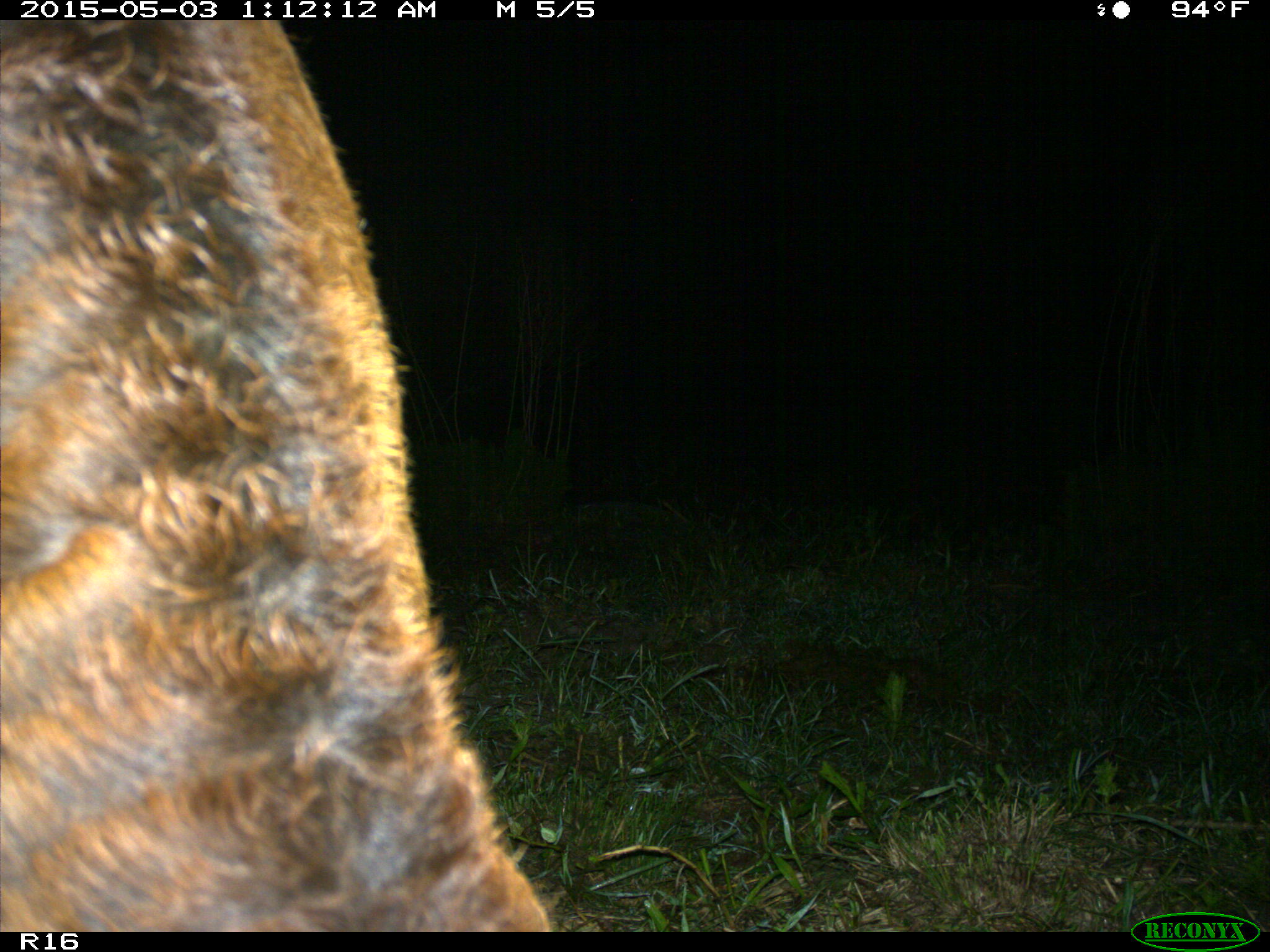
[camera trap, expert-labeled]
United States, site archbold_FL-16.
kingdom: Animalia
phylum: Chordata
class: Mammalia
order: Artiodactyla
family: Bovidae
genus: Bos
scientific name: Bos taurus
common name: domestic cow